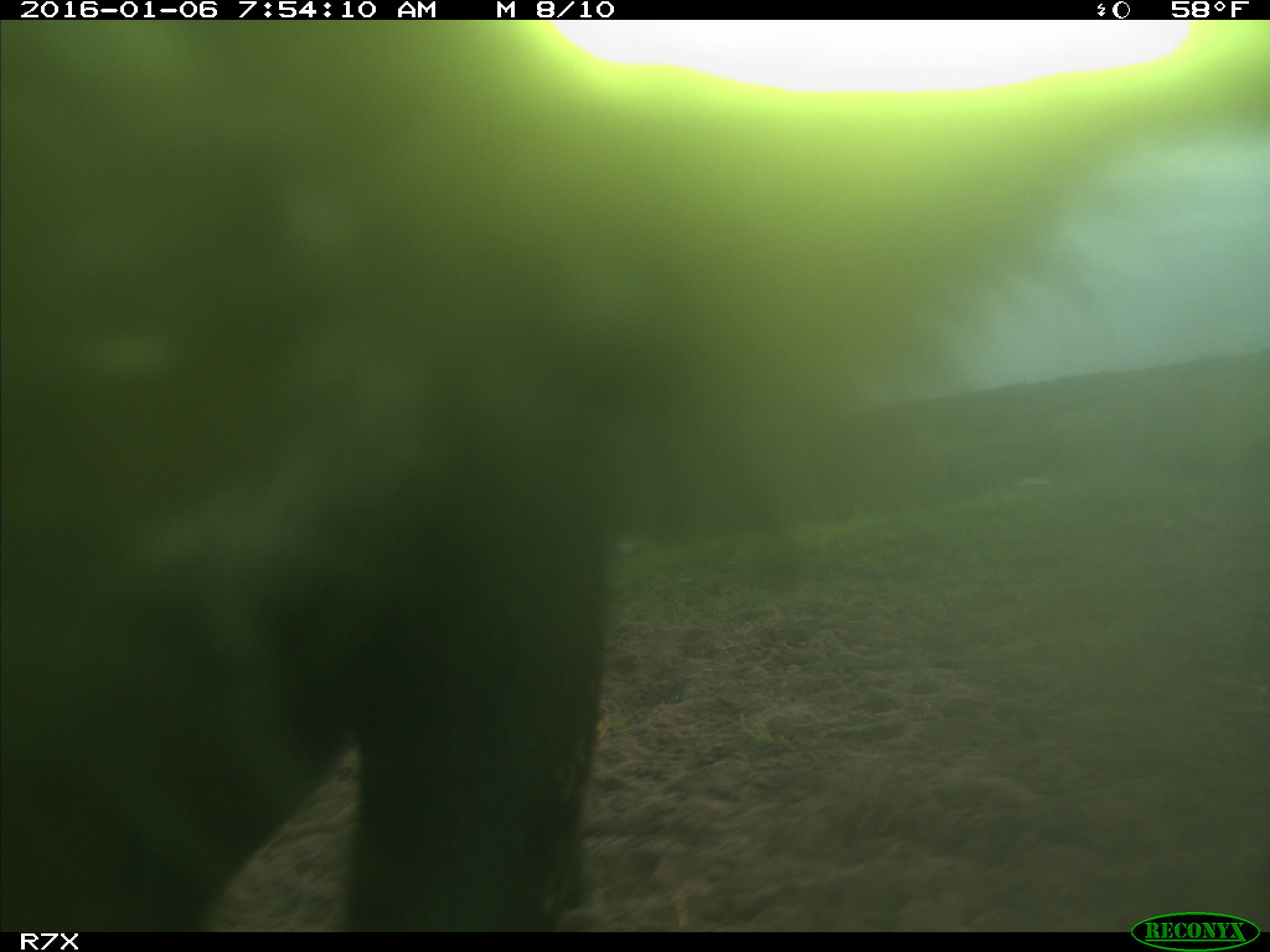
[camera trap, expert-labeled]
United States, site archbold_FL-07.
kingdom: Animalia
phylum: Chordata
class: Mammalia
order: Artiodactyla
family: Bovidae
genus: Bos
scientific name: Bos taurus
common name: domestic cow